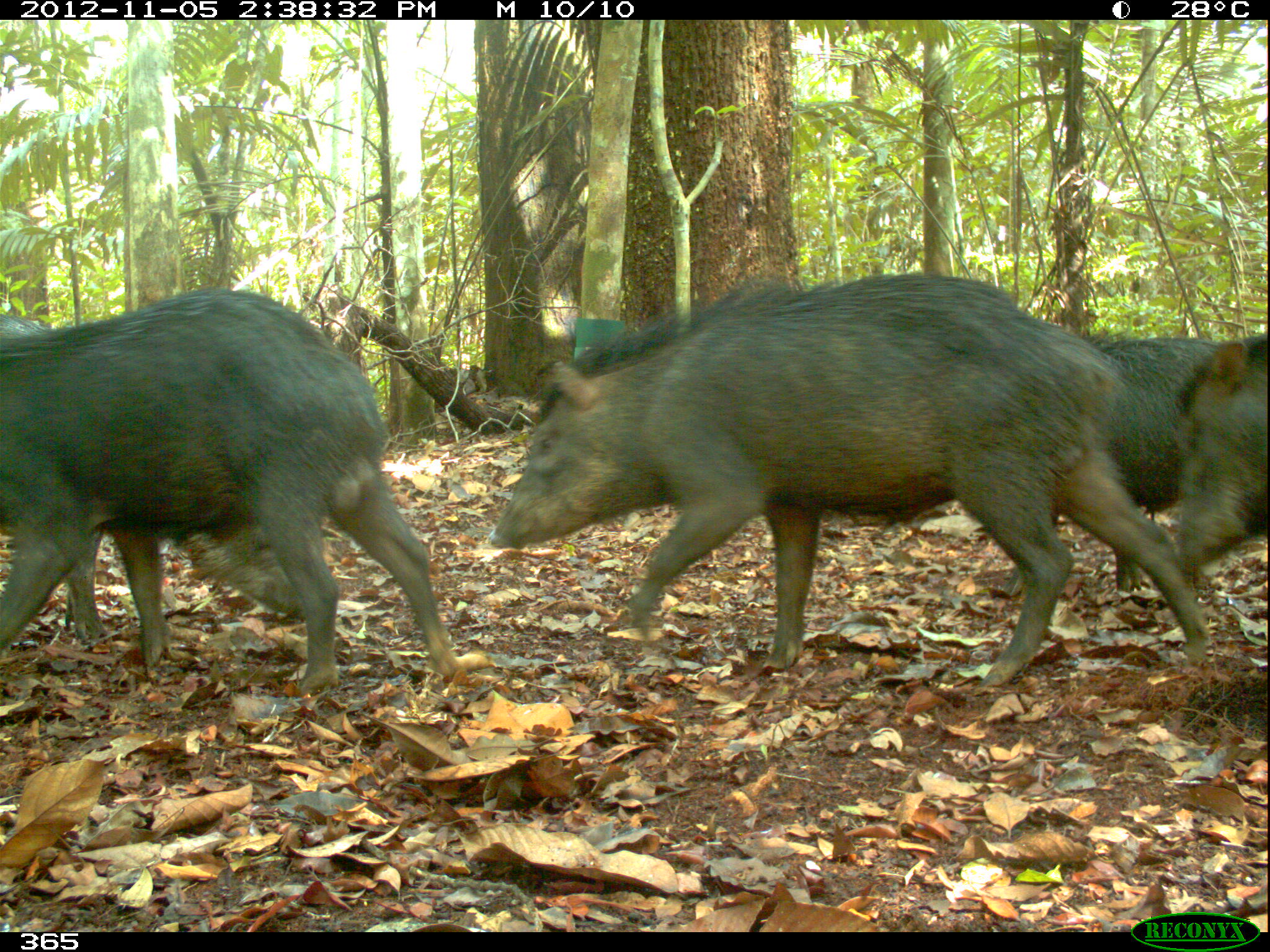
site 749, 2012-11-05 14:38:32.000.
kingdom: Animalia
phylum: Chordata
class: Mammalia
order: Artiodactyla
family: Tayassuidae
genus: Tayassu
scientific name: Tayassu pecari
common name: white-lipped peccary